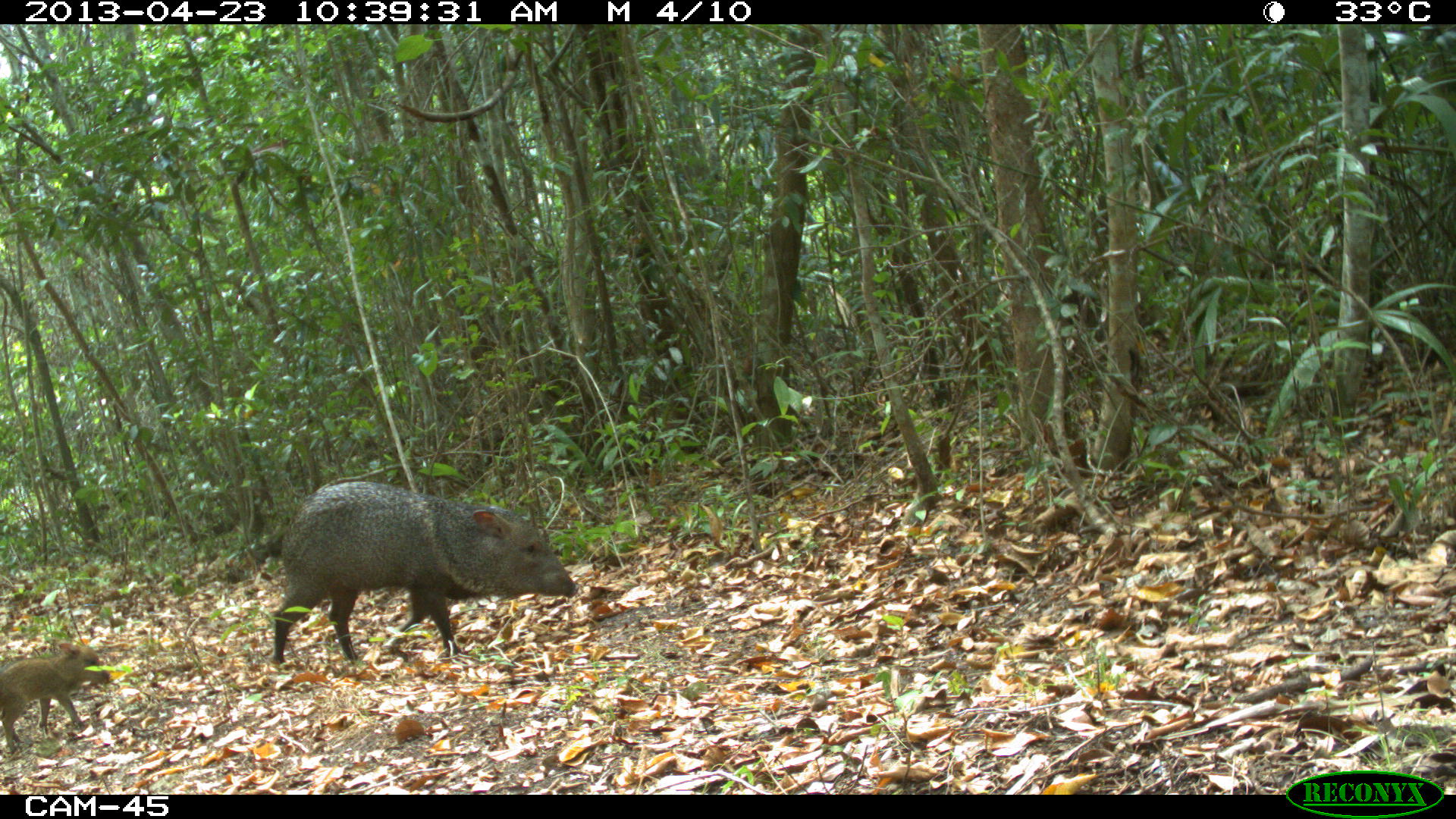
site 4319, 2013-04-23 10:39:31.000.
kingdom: Animalia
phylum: Chordata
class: Mammalia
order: Artiodactyla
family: Tayassuidae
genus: Pecari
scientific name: Pecari tajacu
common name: collared peccary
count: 5